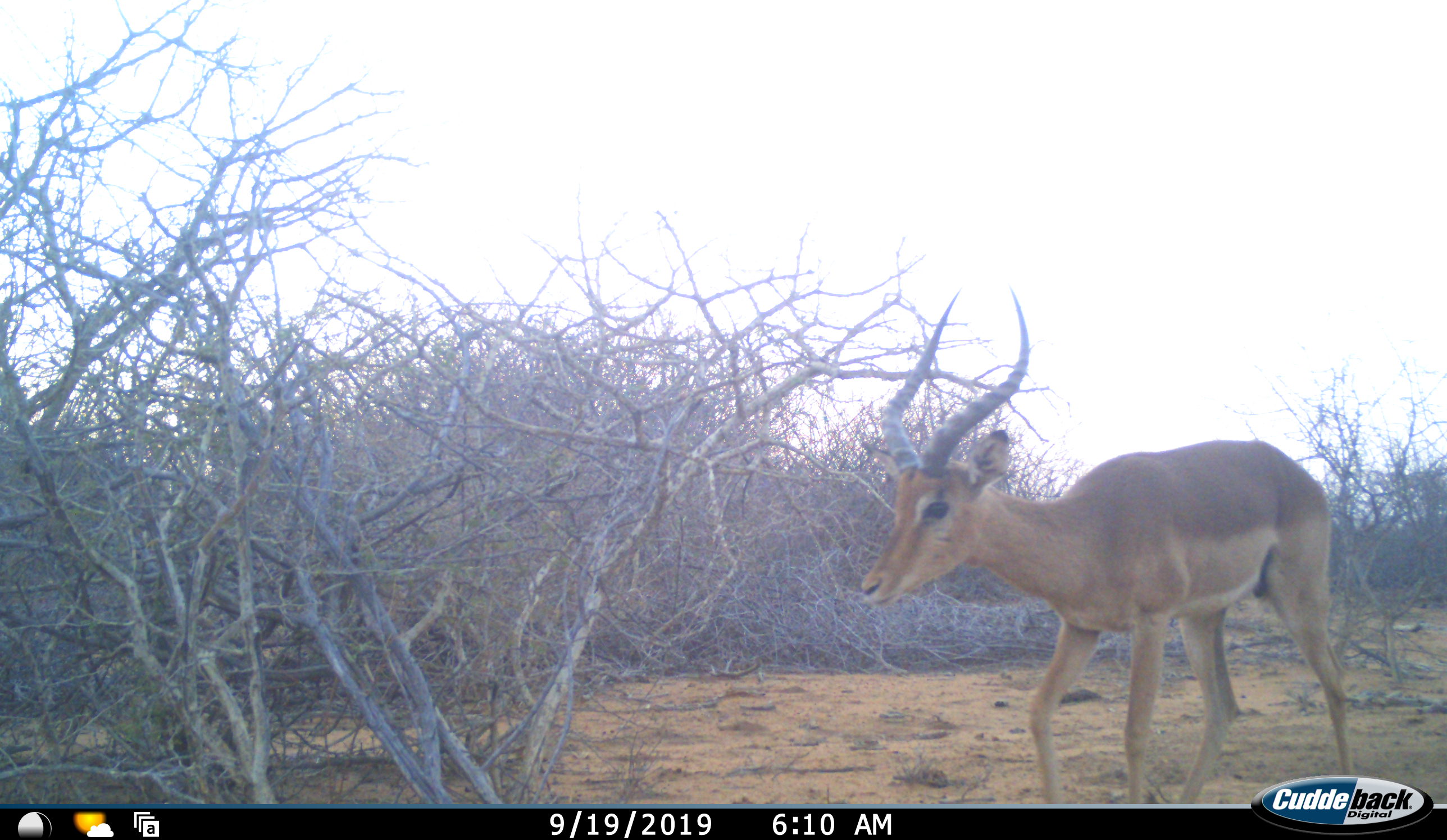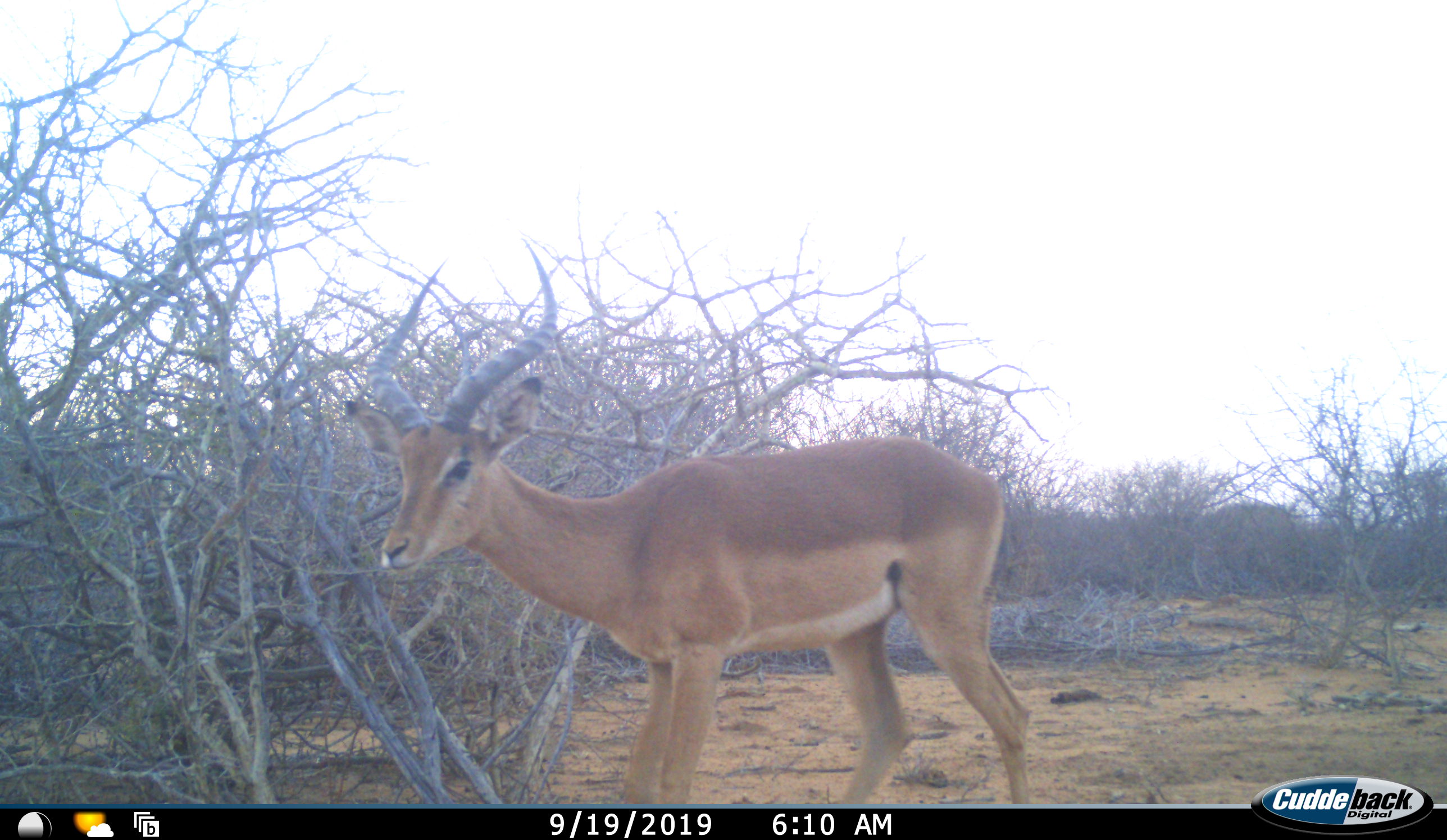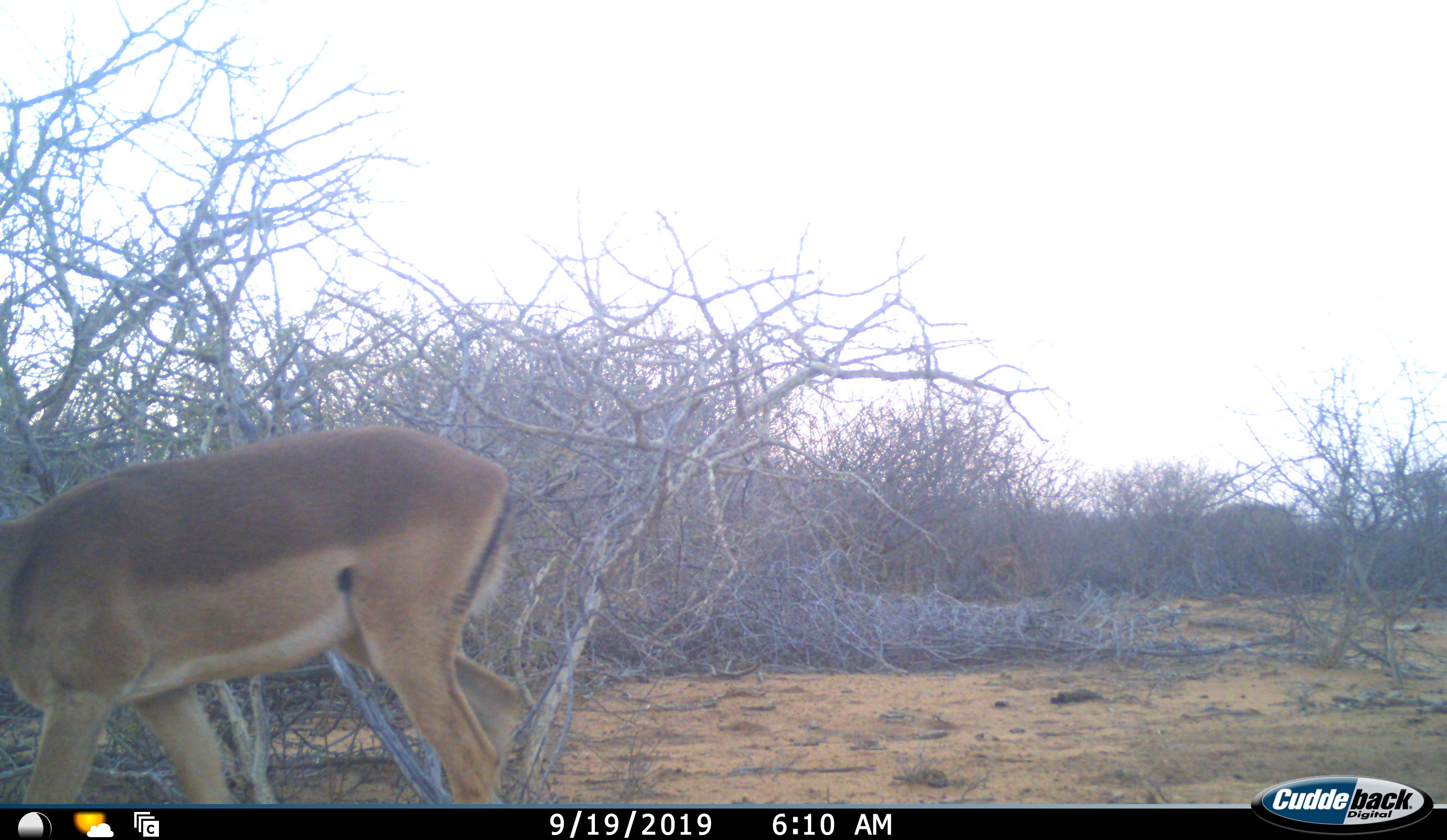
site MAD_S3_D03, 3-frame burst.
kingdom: Animalia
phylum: Chordata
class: Mammalia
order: Artiodactyla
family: Bovidae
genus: Aepyceros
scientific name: Aepyceros melampus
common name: impala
Impala (Aepyceros melampus), count 1. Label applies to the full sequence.